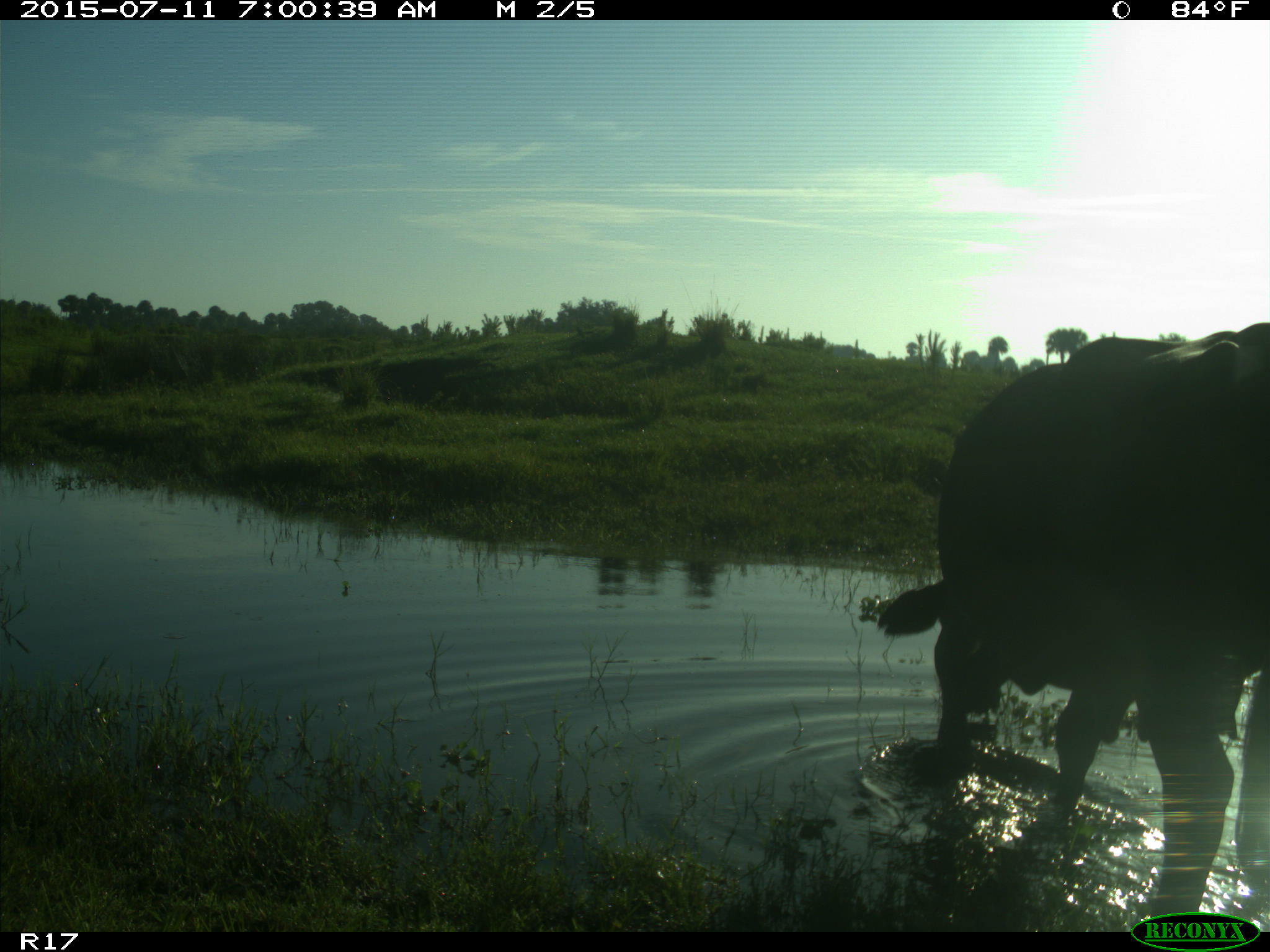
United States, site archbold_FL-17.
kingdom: Animalia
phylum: Chordata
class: Mammalia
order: Artiodactyla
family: Bovidae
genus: Bos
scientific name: Bos taurus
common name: domestic cow